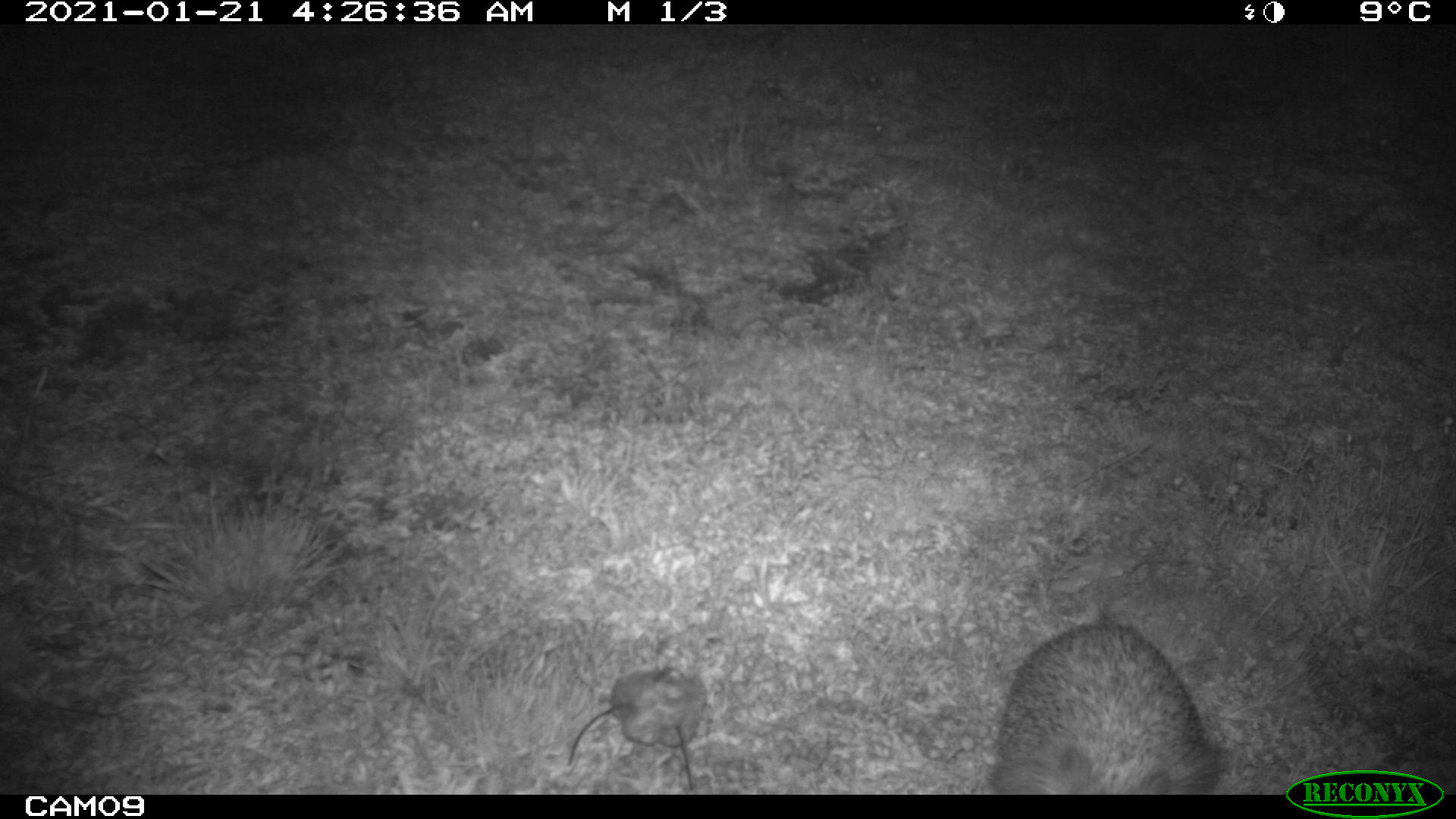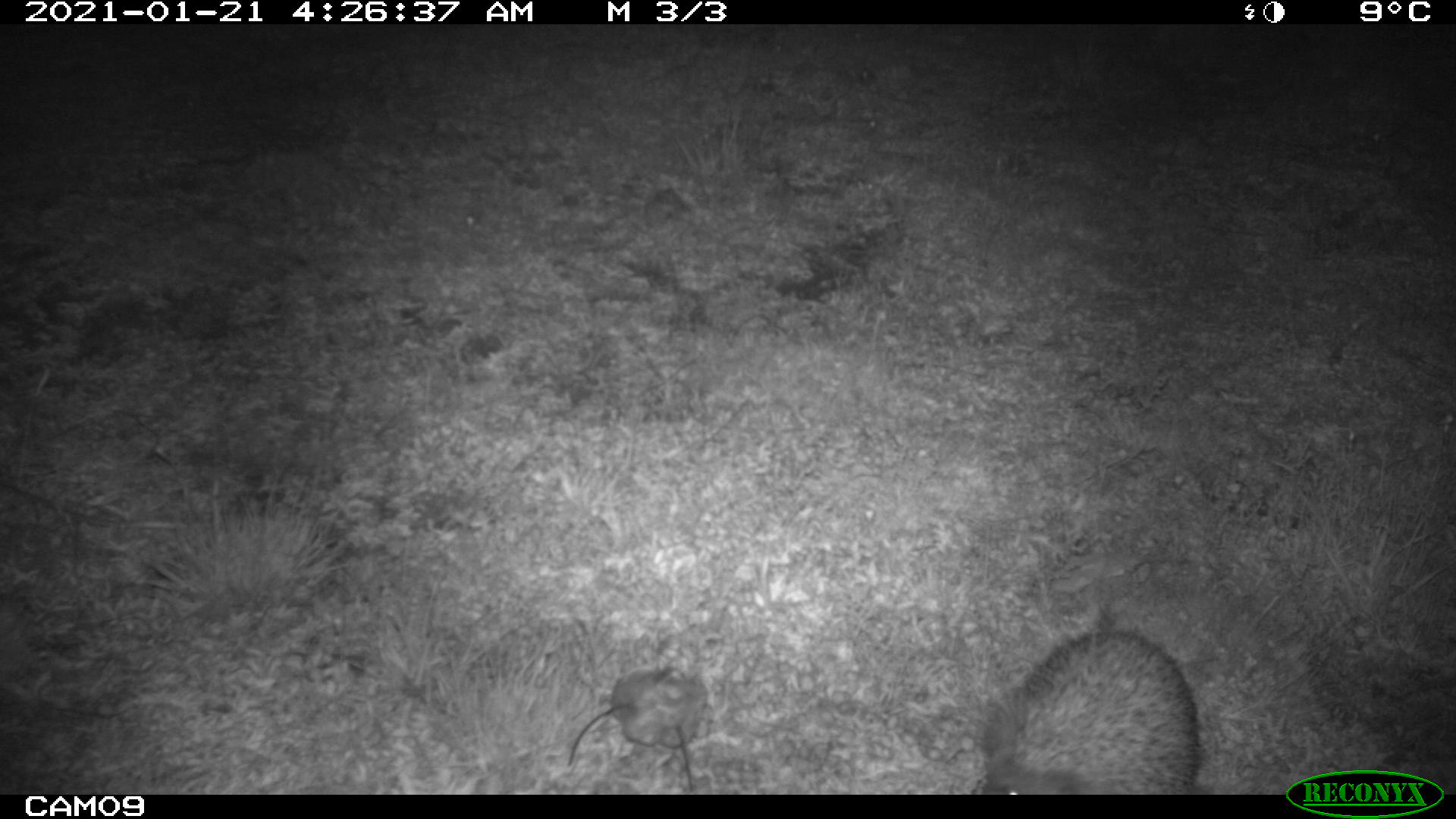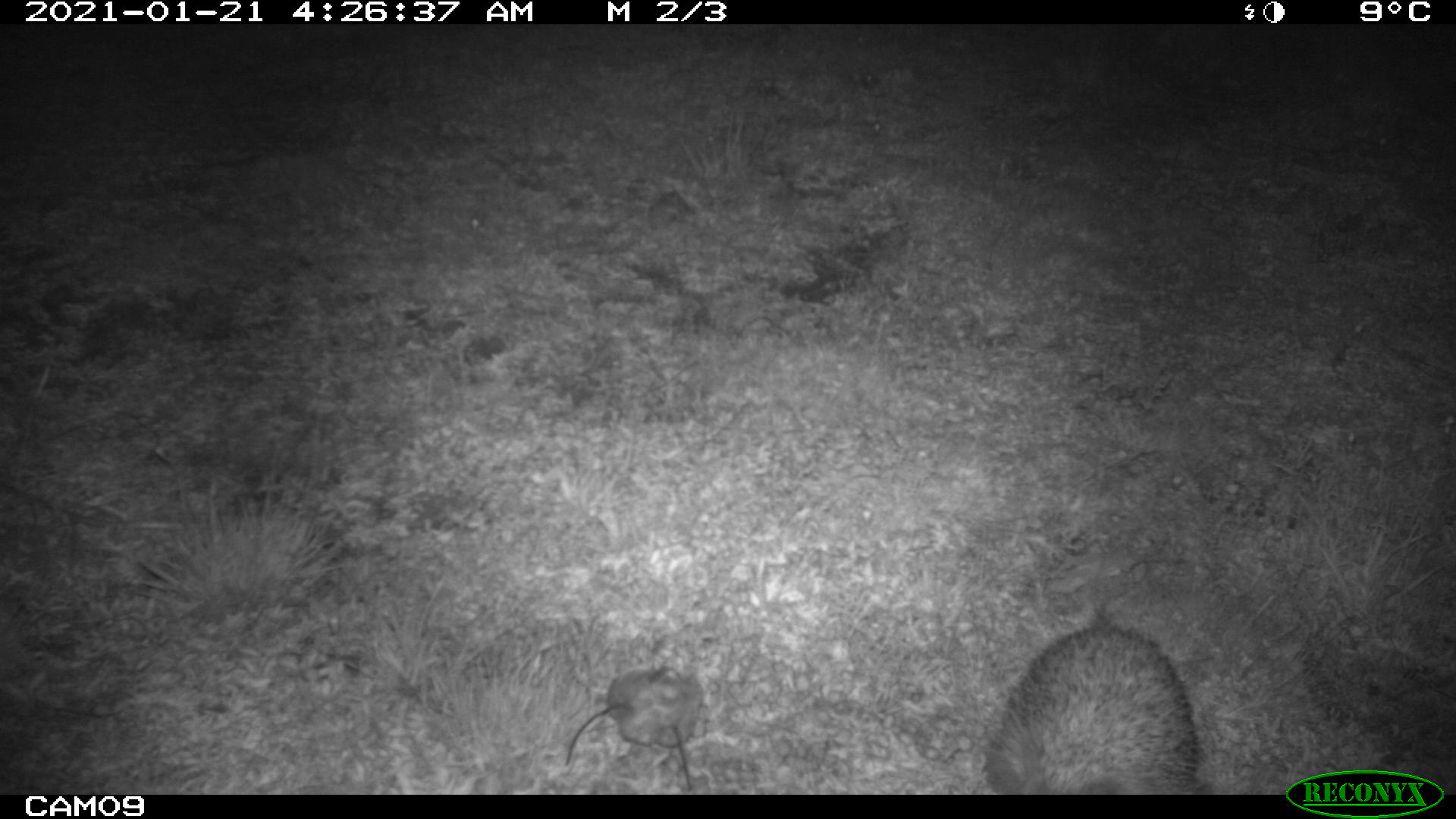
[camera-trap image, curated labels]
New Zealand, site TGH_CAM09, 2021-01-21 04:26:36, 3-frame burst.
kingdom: Animalia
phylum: Chordata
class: Mammalia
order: Eulipotyphla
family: Erinaceidae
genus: Erinaceus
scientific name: Erinaceus europaeus europaeus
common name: european hedgehog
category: hedgehog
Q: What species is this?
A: Hedgehog (european hedgehog) (Erinaceus europaeus europaeus).